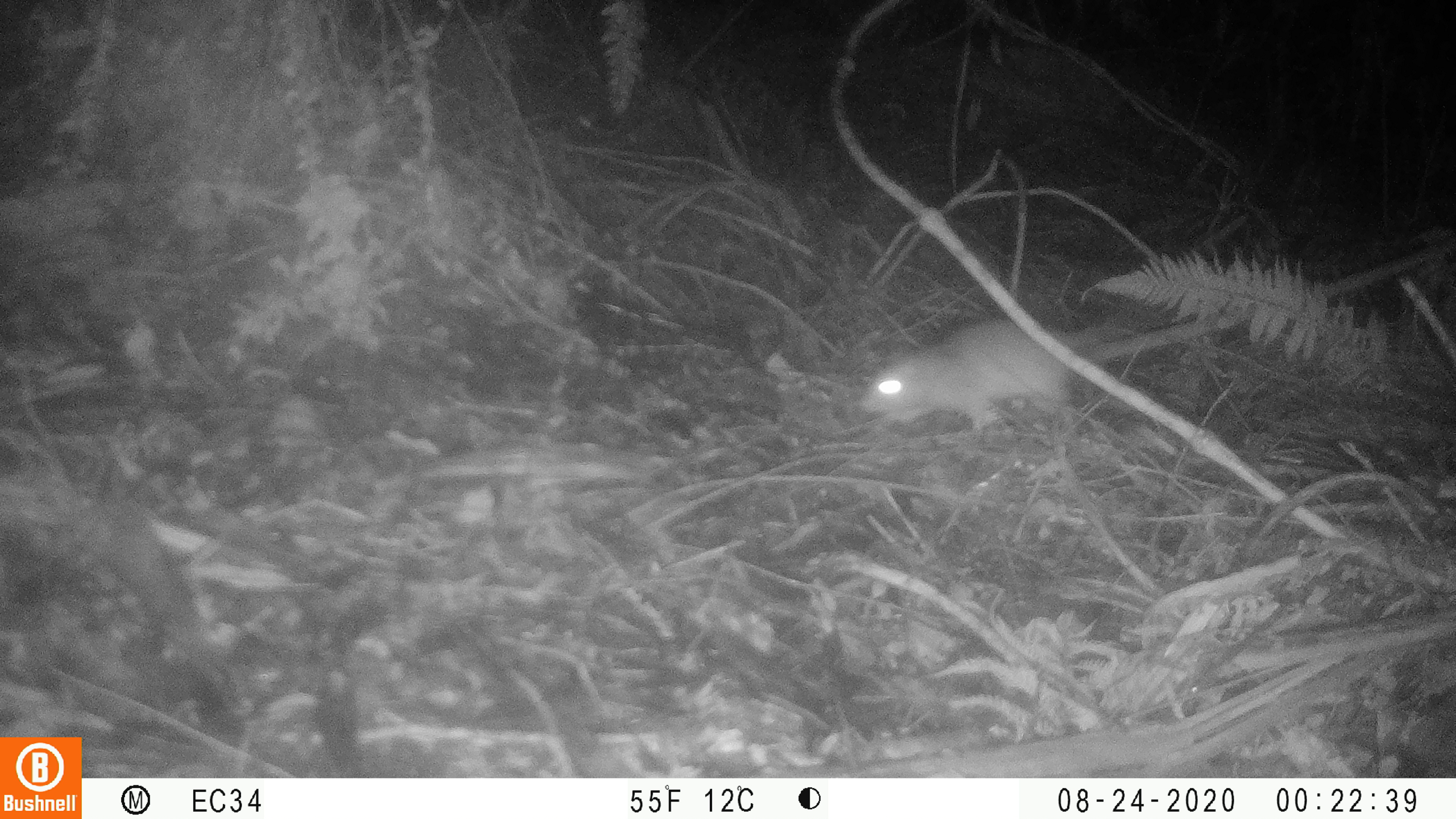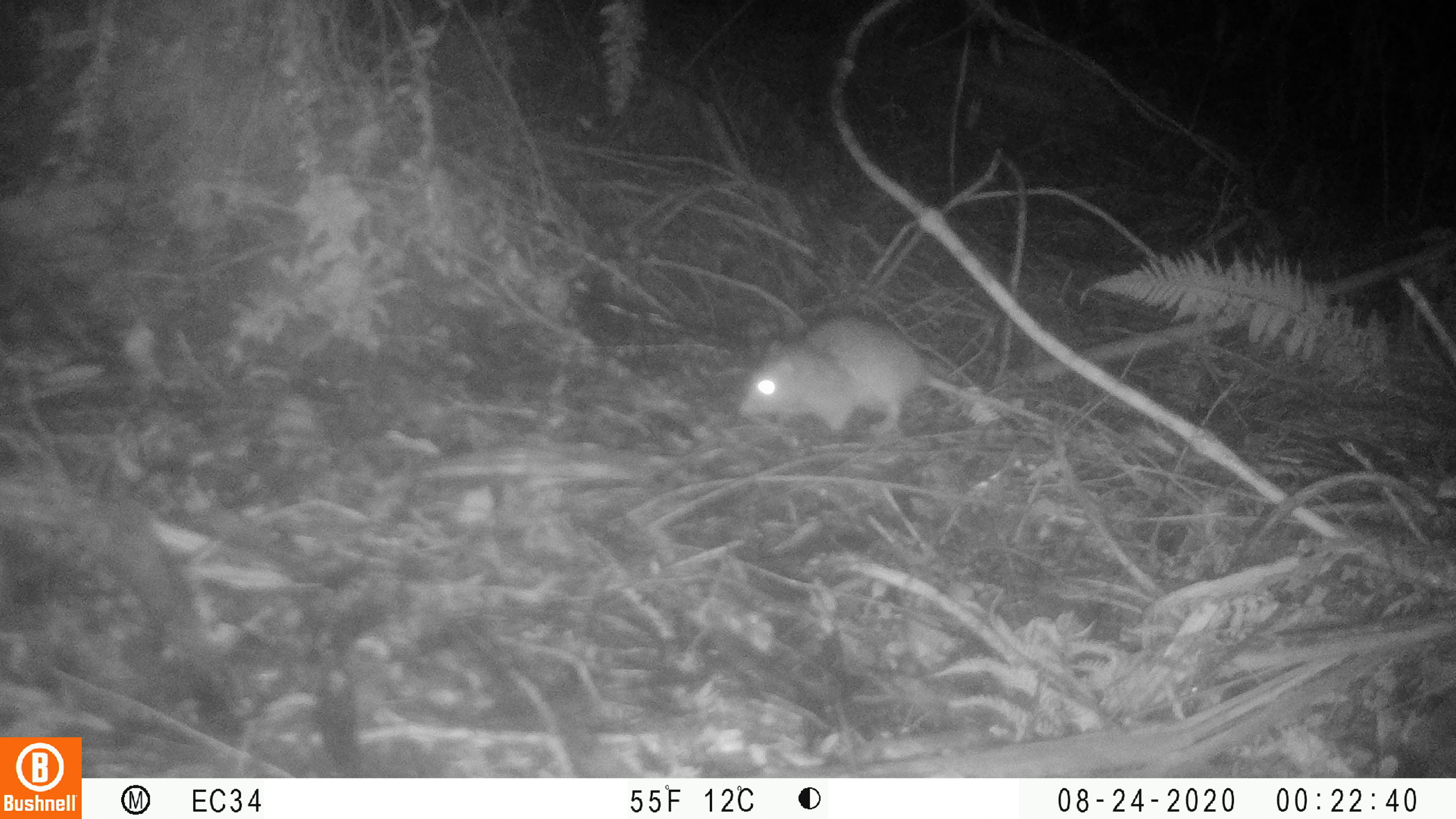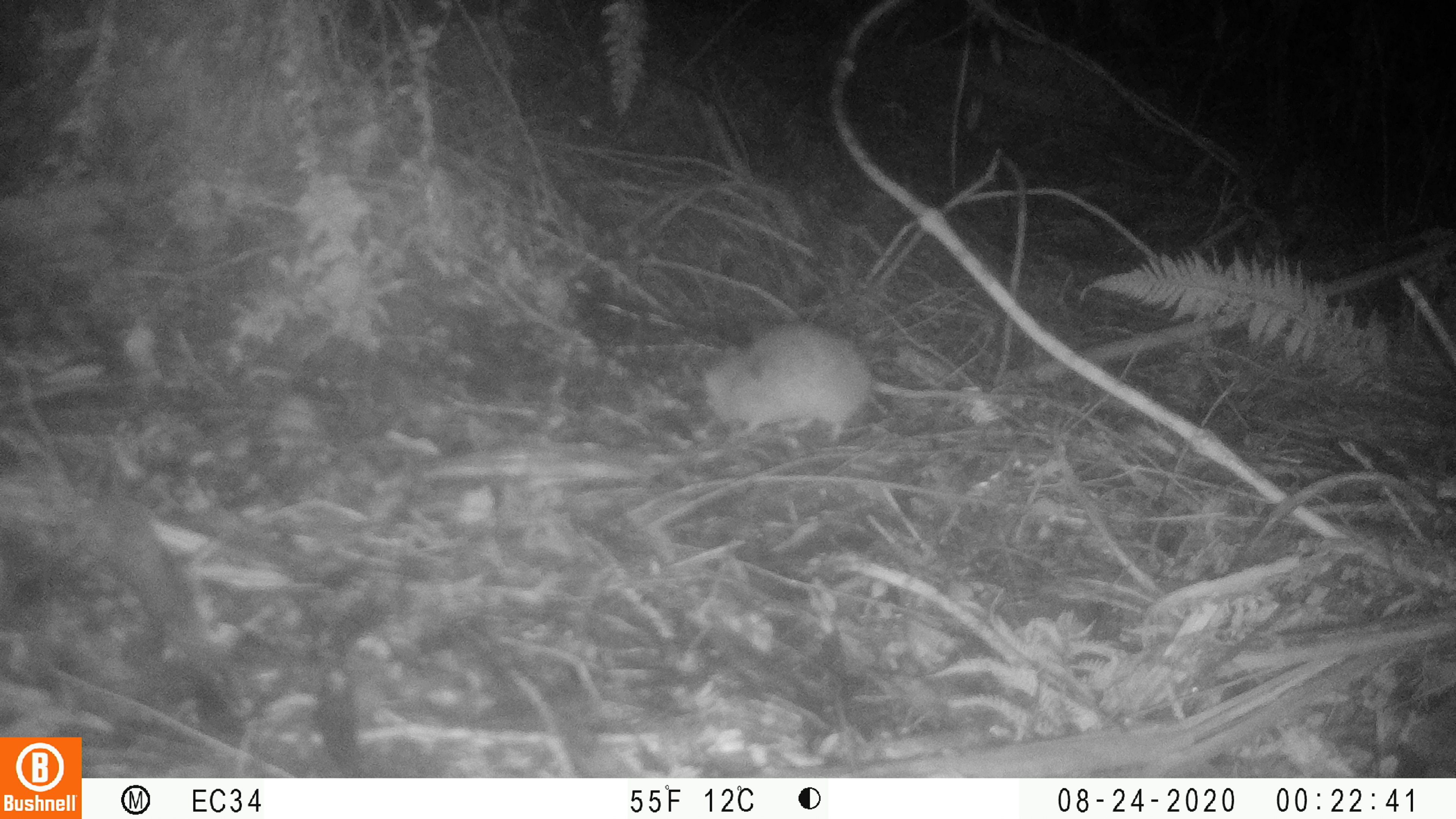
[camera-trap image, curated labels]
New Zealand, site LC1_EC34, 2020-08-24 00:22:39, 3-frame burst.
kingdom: Animalia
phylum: Chordata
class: Mammalia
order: Rodentia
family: Muridae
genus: Rattus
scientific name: Rattus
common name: rat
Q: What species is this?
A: Rat (Rattus).